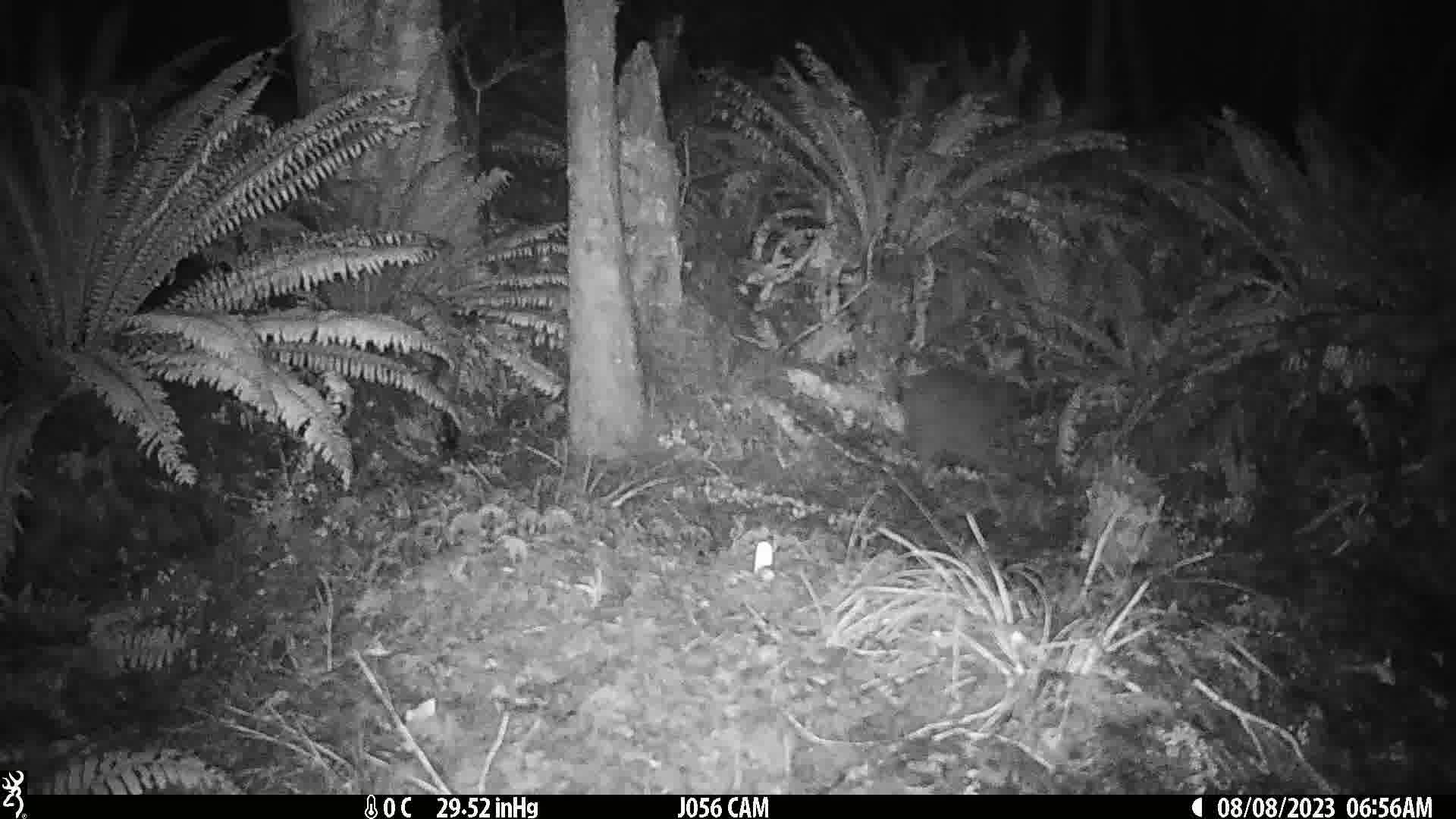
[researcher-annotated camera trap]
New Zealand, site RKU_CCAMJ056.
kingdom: Animalia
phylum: Chordata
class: Aves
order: Apterygiformes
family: Apterygidae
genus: Apteryx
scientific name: Apteryx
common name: kiwi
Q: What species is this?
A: Kiwi (Apteryx).